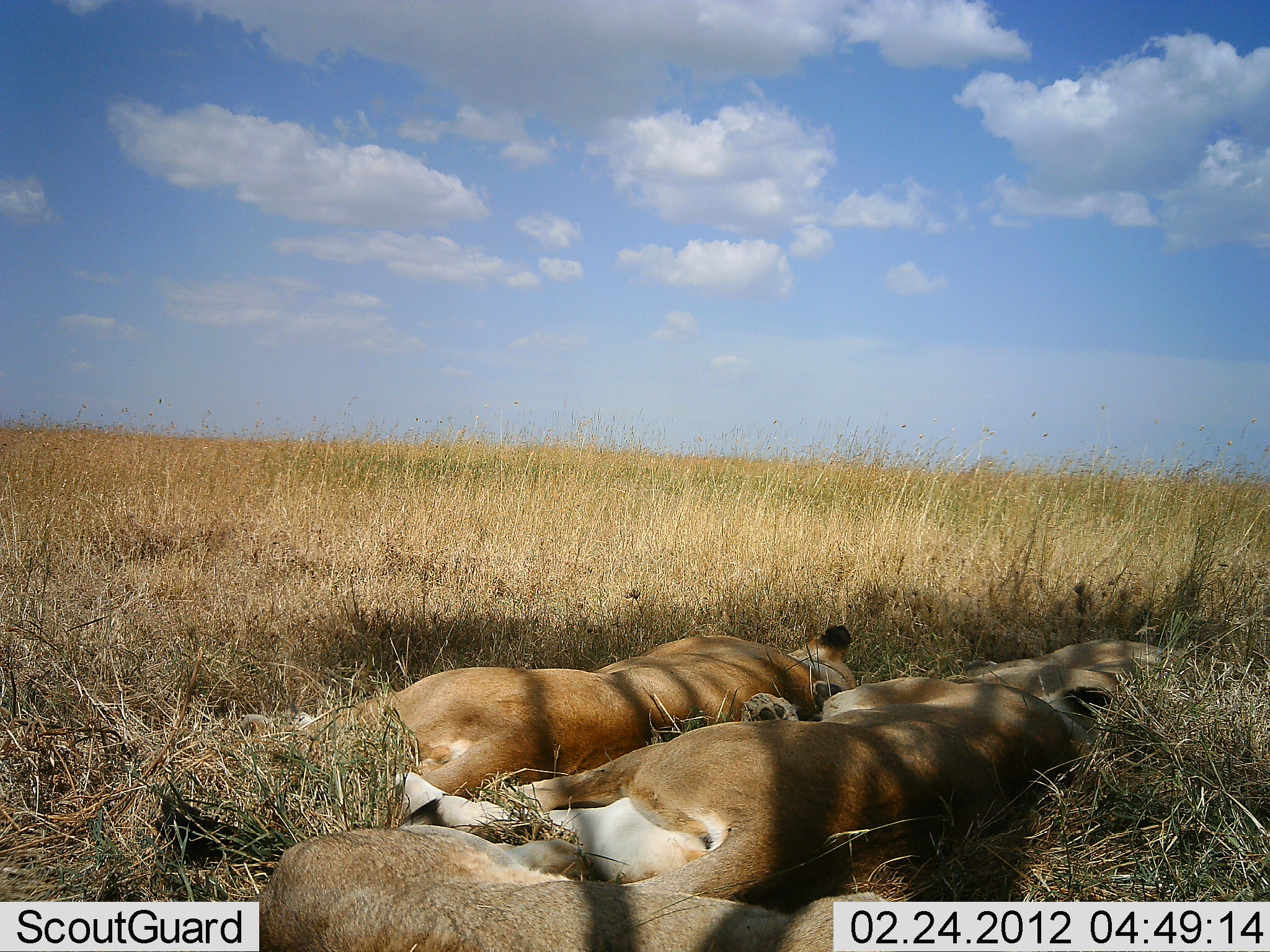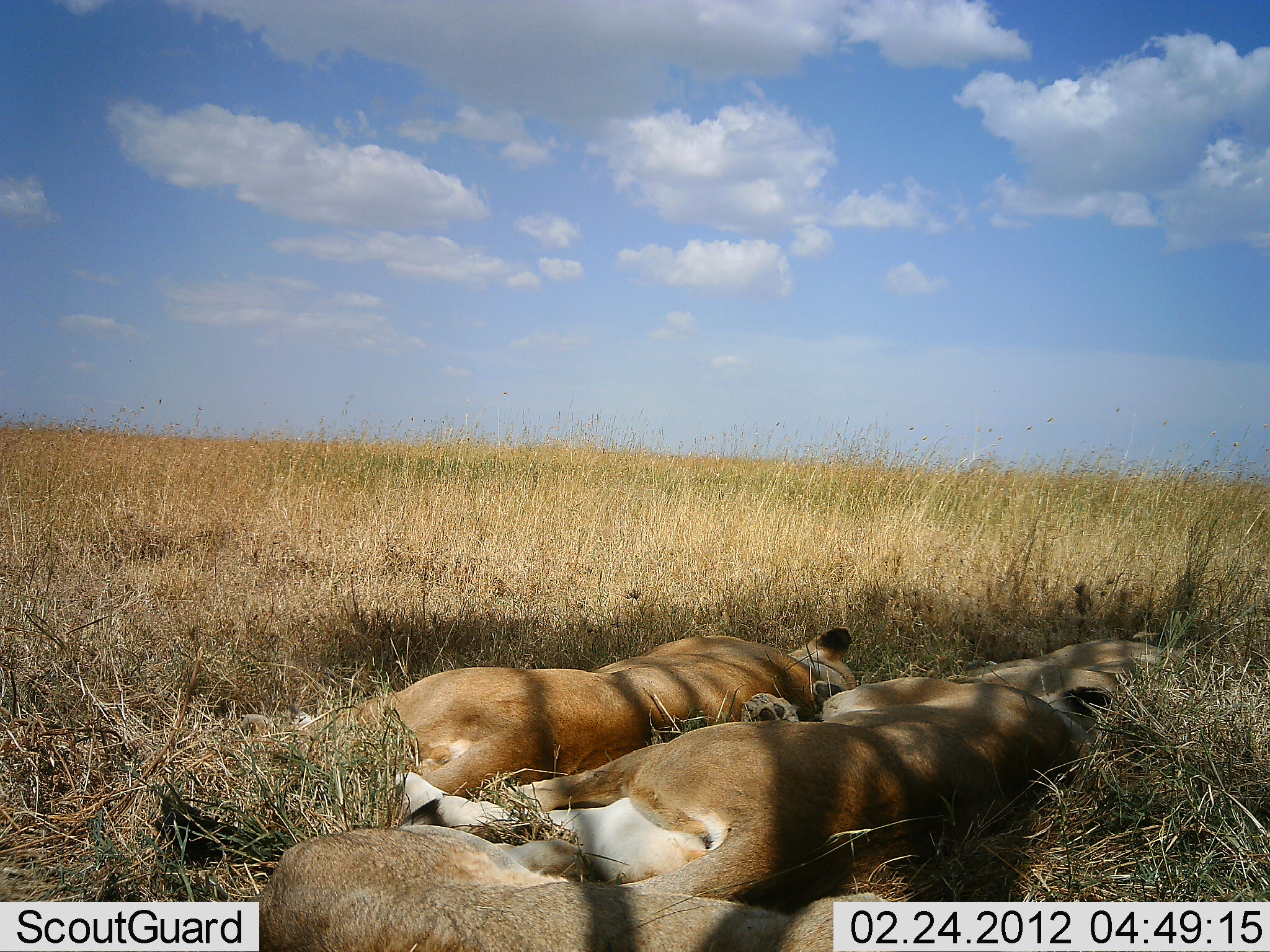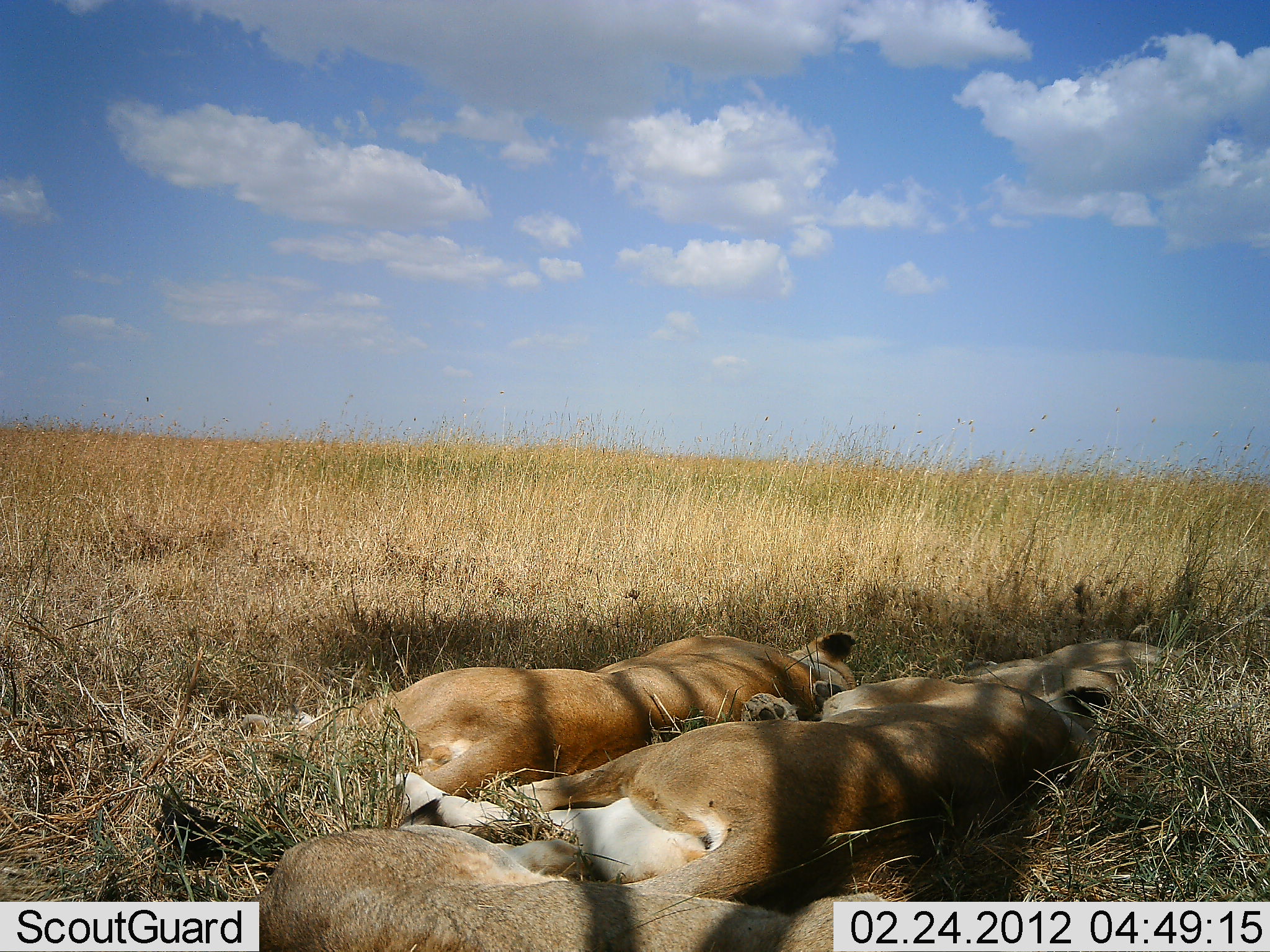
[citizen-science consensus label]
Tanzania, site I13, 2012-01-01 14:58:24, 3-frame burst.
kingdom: Animalia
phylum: Chordata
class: Mammalia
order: Carnivora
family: Felidae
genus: Panthera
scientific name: Panthera leo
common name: lion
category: lionfemale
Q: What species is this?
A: Lionfemale (lion) (Panthera leo).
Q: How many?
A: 4.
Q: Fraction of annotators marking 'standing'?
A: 6%.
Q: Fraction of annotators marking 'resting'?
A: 94%.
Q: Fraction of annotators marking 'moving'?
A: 0%.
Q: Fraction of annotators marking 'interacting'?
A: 0%.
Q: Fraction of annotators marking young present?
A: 6%.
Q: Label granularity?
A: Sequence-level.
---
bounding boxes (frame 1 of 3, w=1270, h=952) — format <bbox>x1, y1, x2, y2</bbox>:
animal: <bbox>387, 676, 1132, 899</bbox>; <bbox>239, 622, 860, 797</bbox>; <bbox>246, 824, 910, 952</bbox>; <bbox>952, 638, 1209, 732</bbox>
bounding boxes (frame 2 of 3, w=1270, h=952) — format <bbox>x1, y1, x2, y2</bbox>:
animal: <bbox>433, 662, 1105, 894</bbox>; <bbox>235, 620, 860, 800</bbox>; <bbox>256, 824, 915, 951</bbox>; <bbox>949, 633, 1198, 730</bbox>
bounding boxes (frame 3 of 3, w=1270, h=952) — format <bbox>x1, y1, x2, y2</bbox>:
animal: <bbox>482, 668, 1099, 895</bbox>; <bbox>239, 626, 866, 804</bbox>; <bbox>256, 827, 920, 951</bbox>; <bbox>931, 636, 1204, 725</bbox>